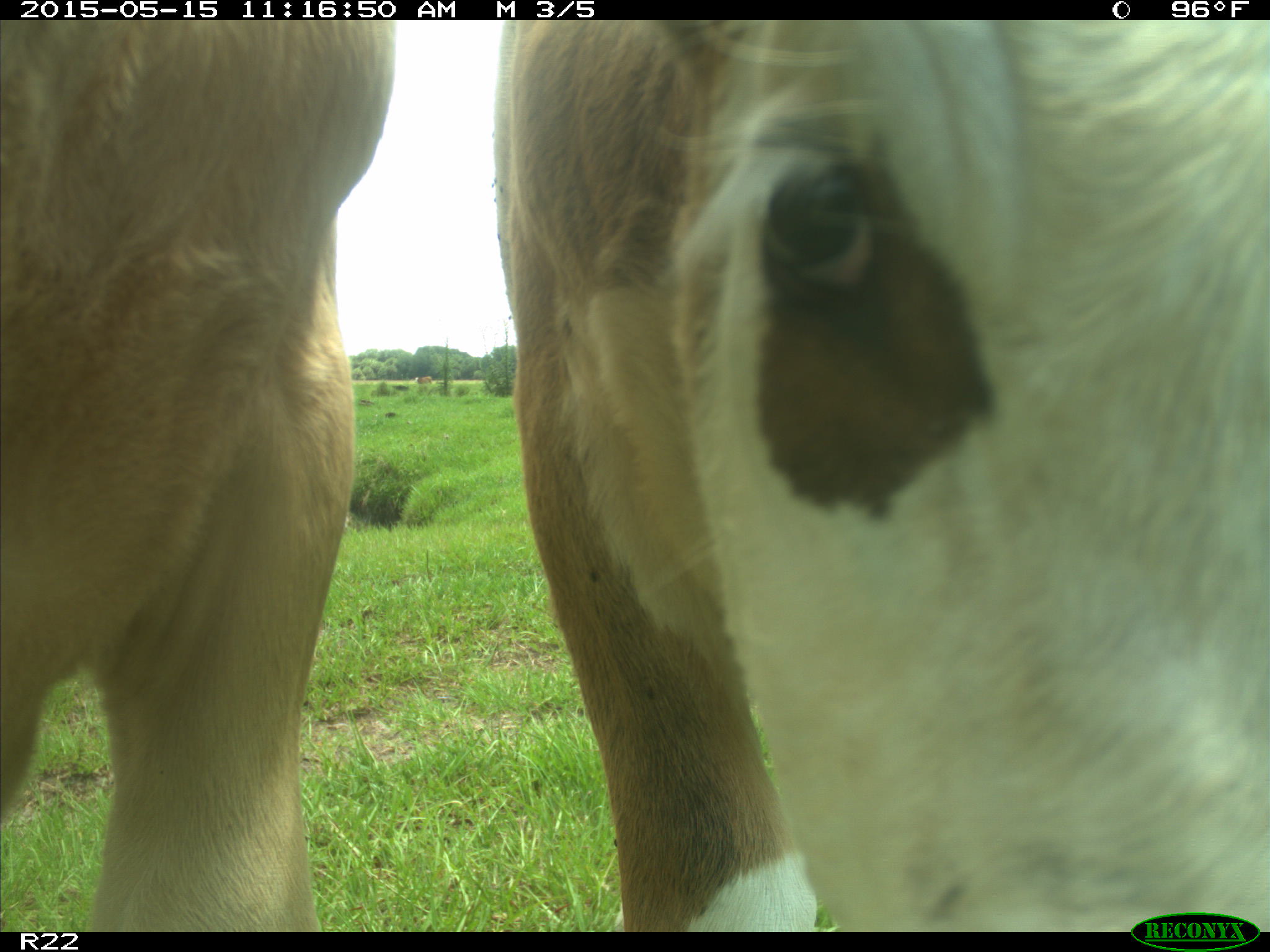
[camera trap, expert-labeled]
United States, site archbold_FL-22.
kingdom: Animalia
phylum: Chordata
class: Mammalia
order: Artiodactyla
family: Bovidae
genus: Bos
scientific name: Bos taurus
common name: domestic cow